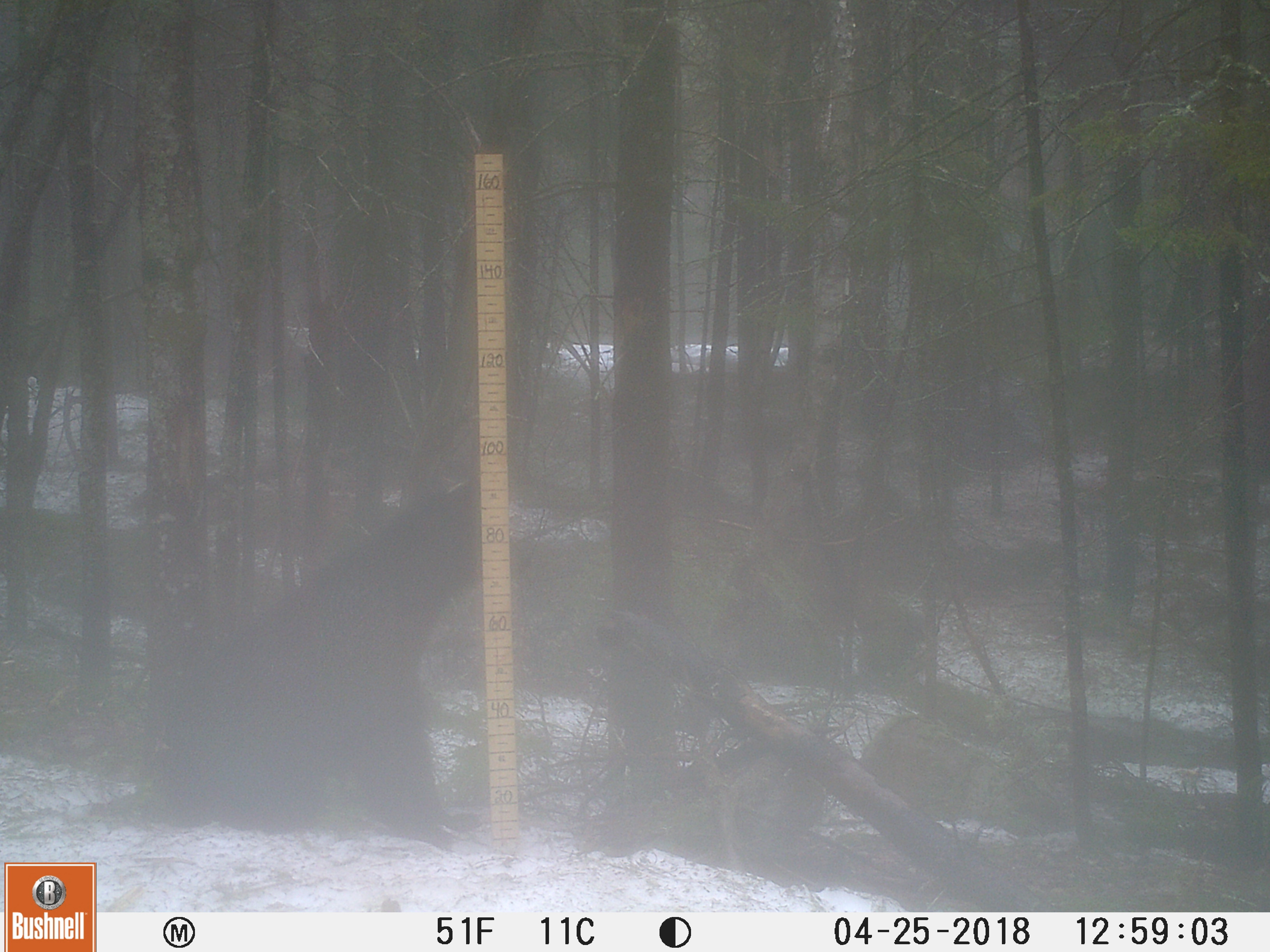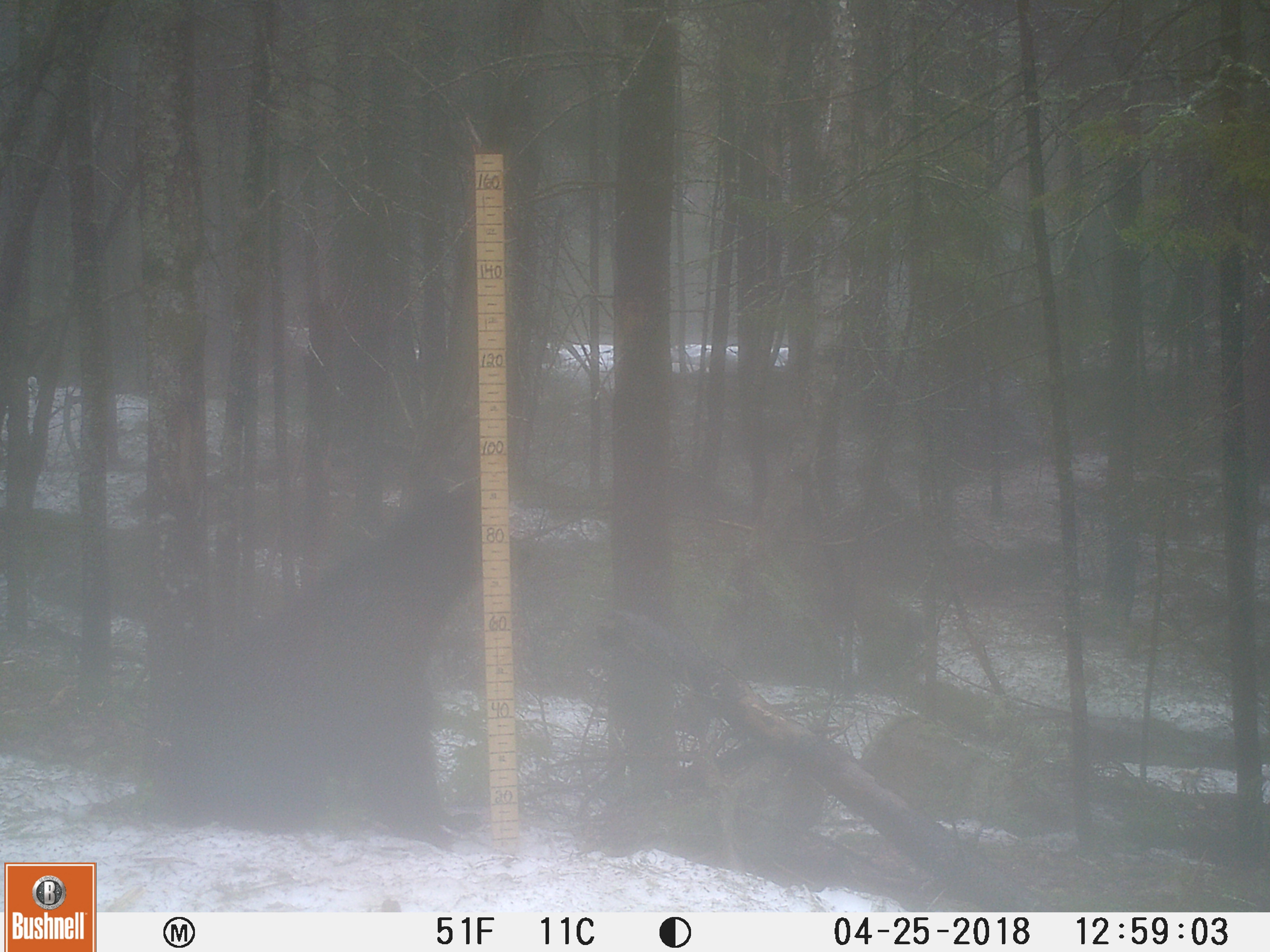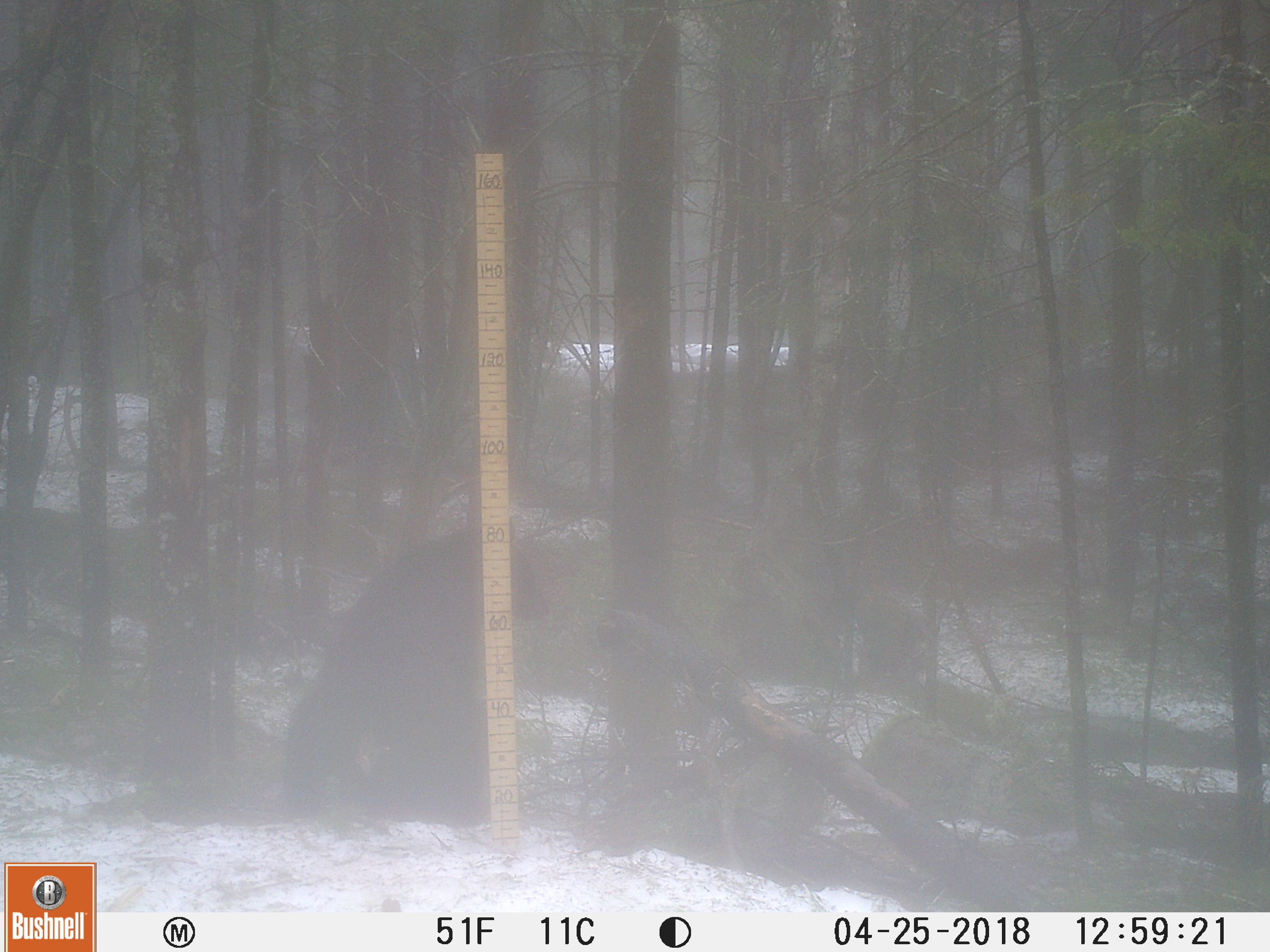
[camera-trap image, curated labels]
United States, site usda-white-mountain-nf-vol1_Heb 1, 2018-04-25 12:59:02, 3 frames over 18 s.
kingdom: Animalia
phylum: Chordata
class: Mammalia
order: Carnivora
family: Ursidae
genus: Ursus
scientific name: Ursus americanus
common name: black bear